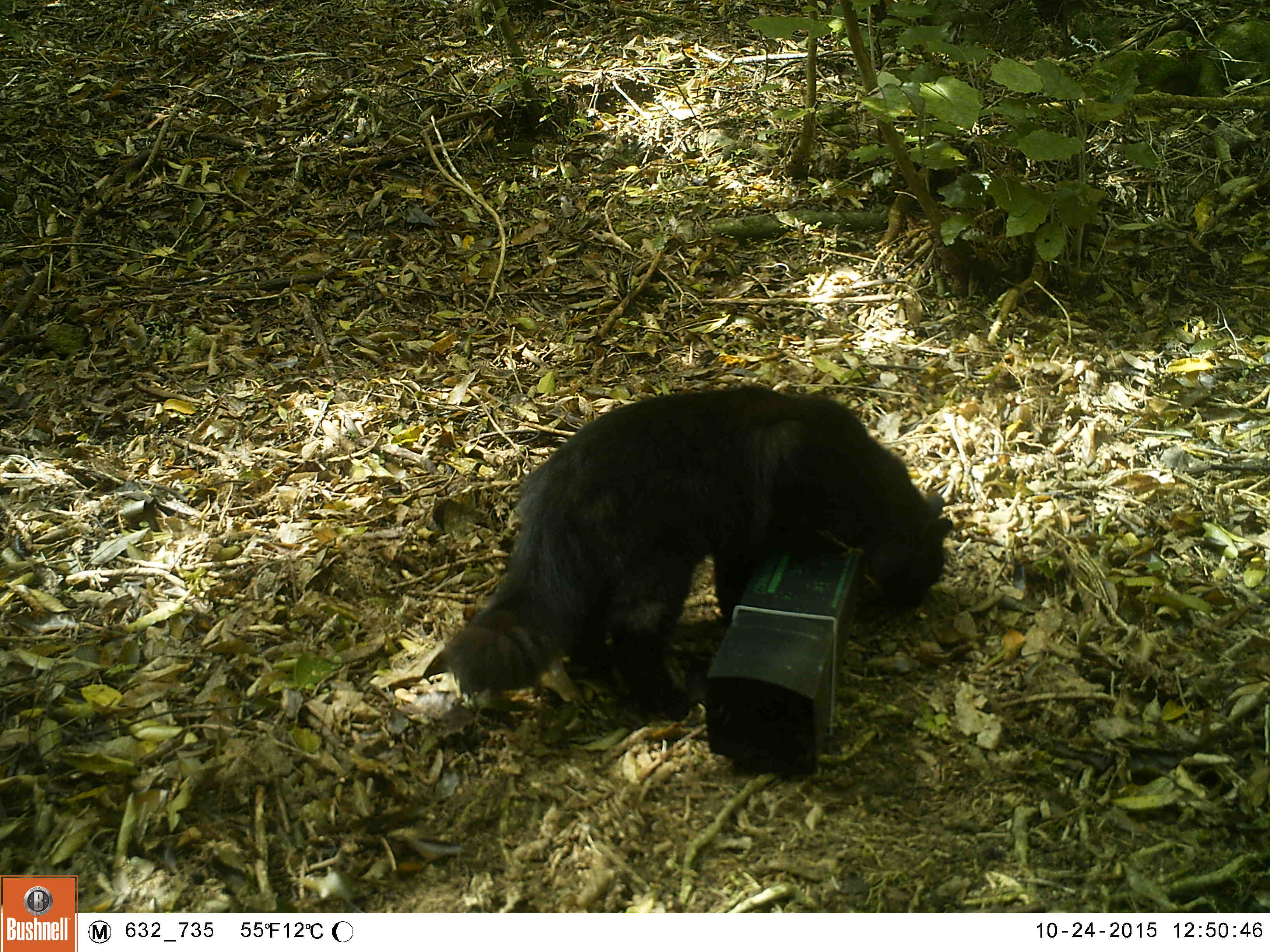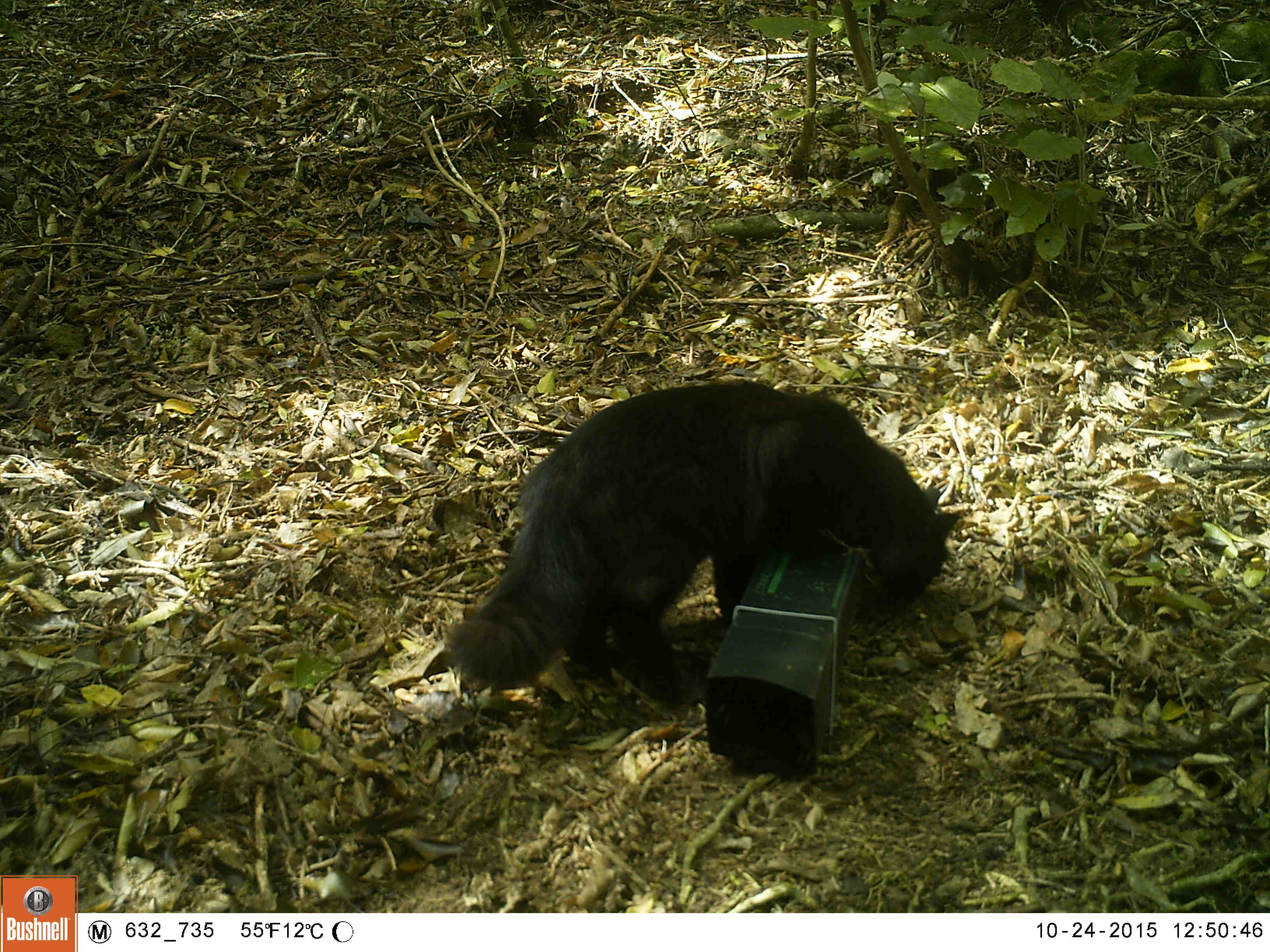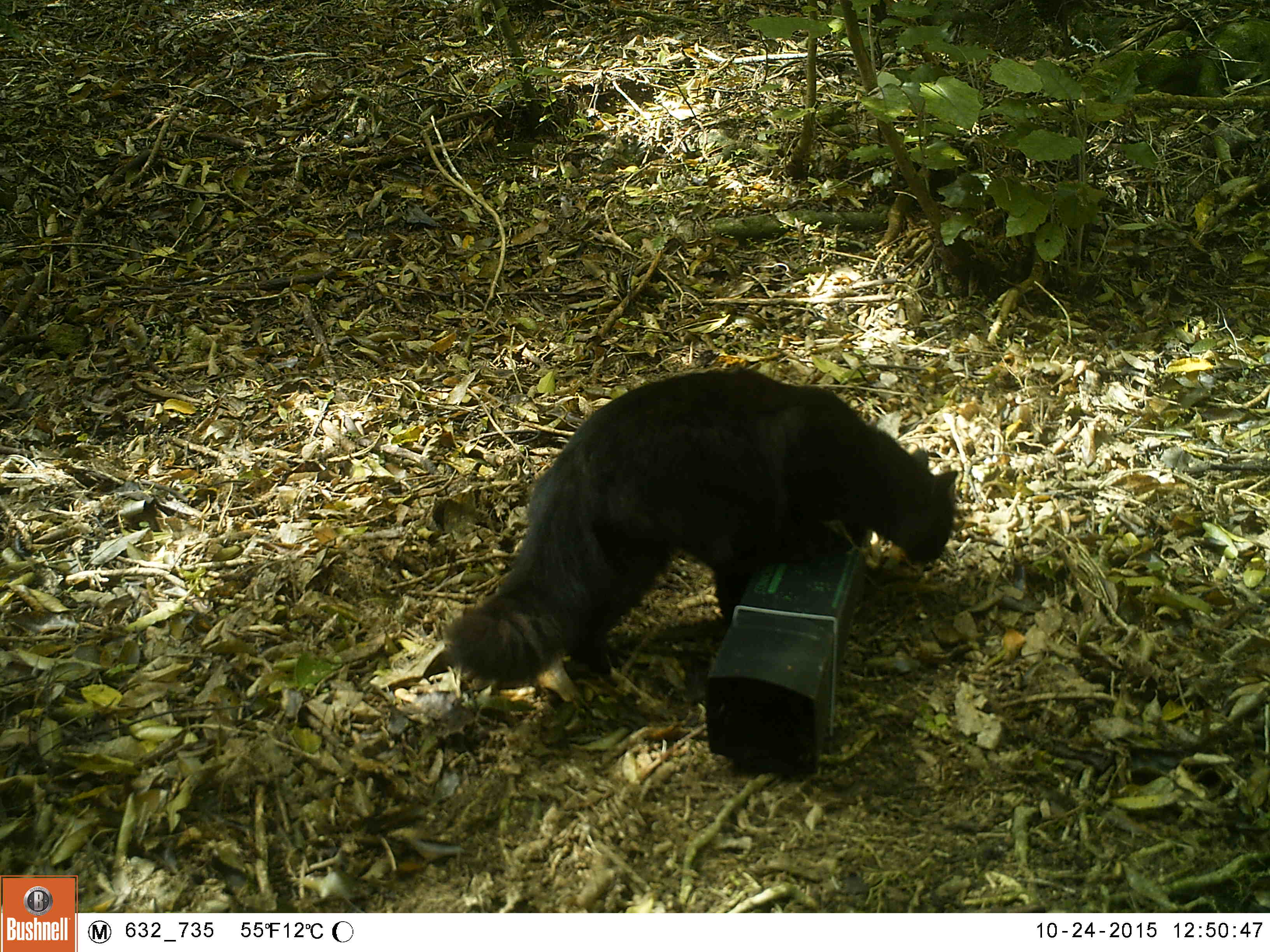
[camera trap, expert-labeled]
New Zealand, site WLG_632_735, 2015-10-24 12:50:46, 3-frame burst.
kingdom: Animalia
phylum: Chordata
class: Mammalia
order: Carnivora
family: Felidae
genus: Felis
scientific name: Felis catus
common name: domestic cat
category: cat